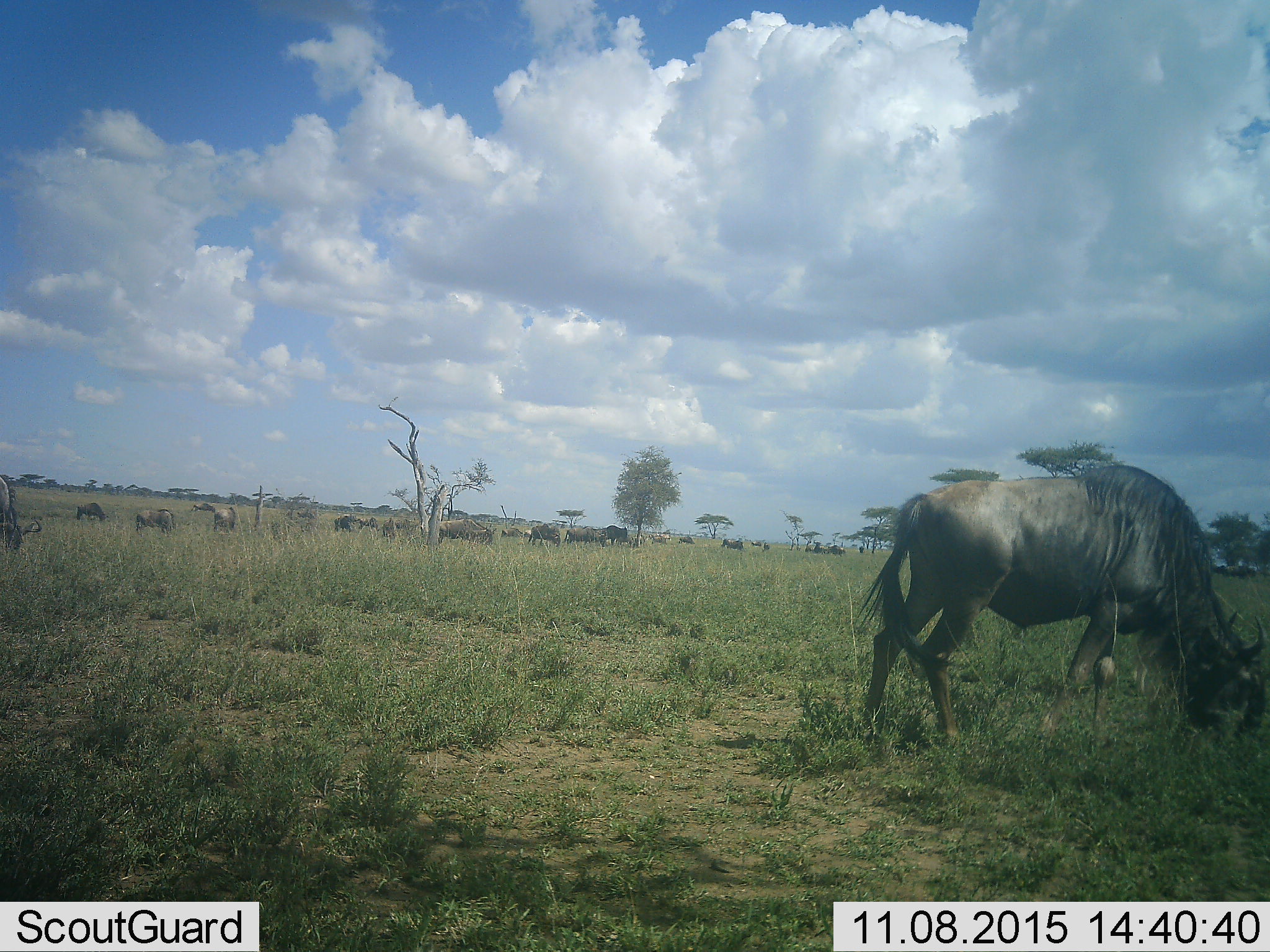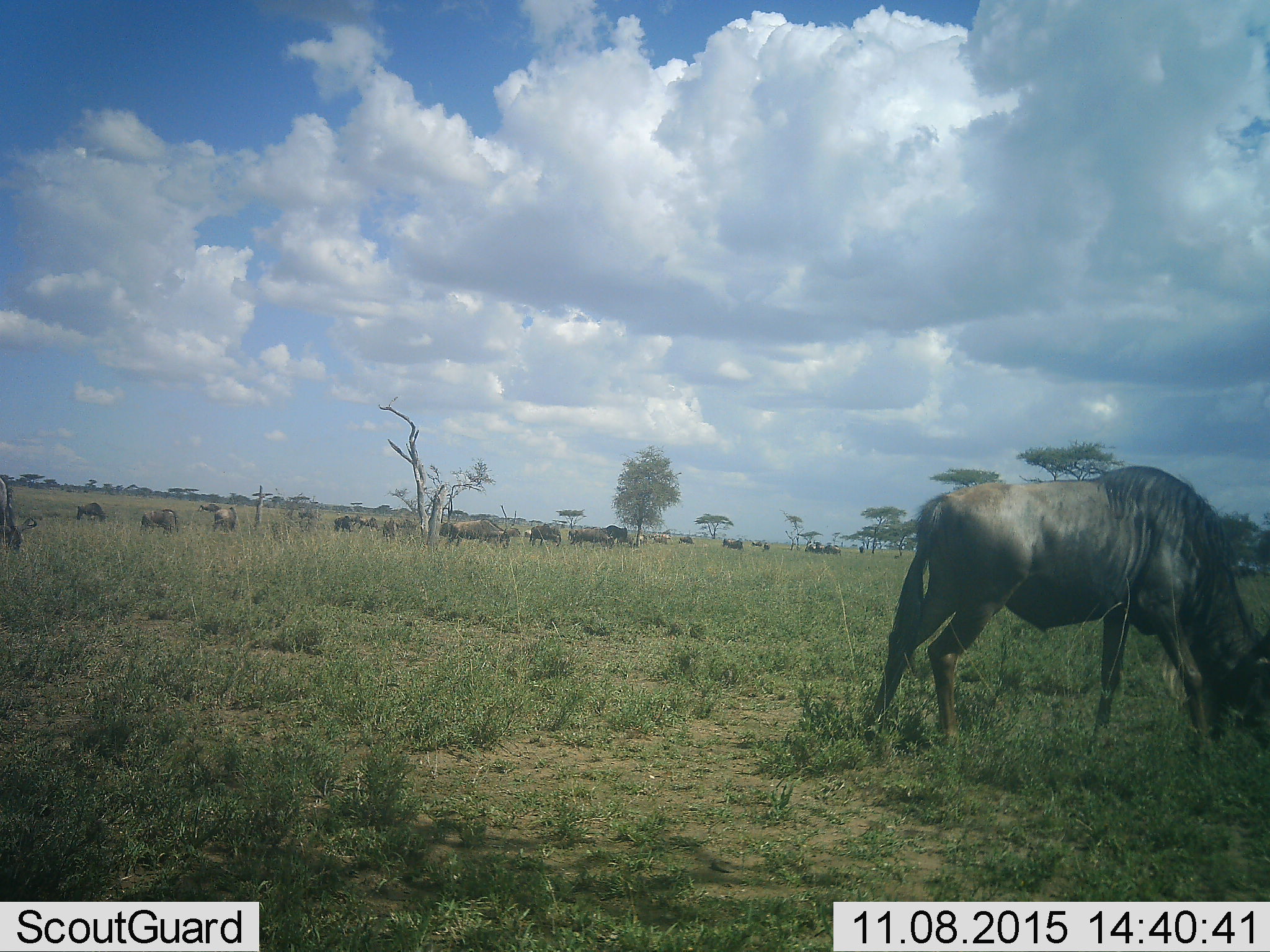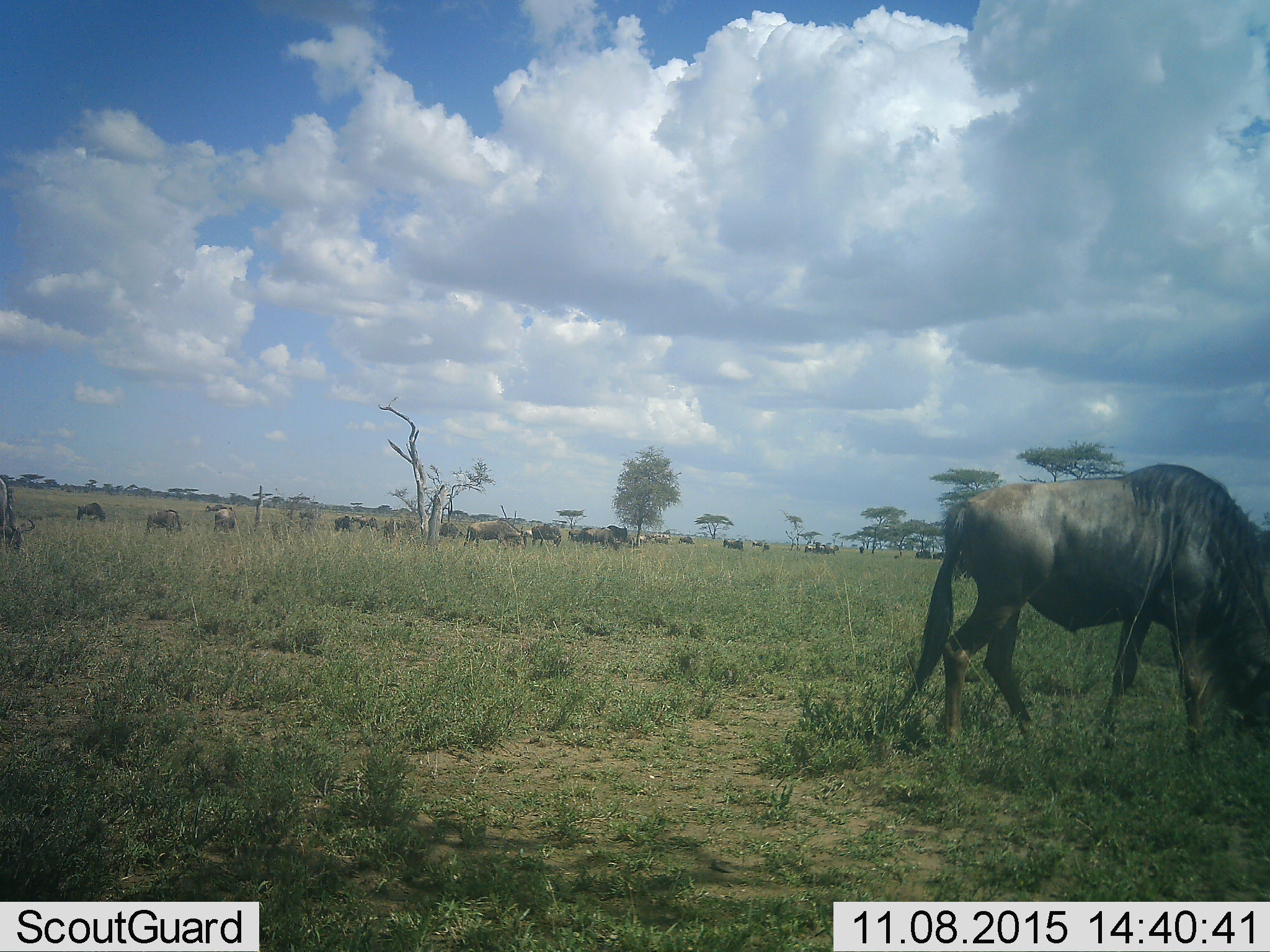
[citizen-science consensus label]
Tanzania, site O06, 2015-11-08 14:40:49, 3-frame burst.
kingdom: Animalia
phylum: Chordata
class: Mammalia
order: Artiodactyla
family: Bovidae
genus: Connochaetes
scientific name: Connochaetes taurinus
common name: blue wildebeest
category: wildebeest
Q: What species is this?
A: Wildebeest (blue wildebeest) (Connochaetes taurinus).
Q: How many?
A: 11-50.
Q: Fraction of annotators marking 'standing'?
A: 17%.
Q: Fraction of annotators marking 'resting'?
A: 17%.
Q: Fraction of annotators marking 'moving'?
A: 83%.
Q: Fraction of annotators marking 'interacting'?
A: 17%.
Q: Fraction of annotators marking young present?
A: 33%.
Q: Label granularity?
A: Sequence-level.